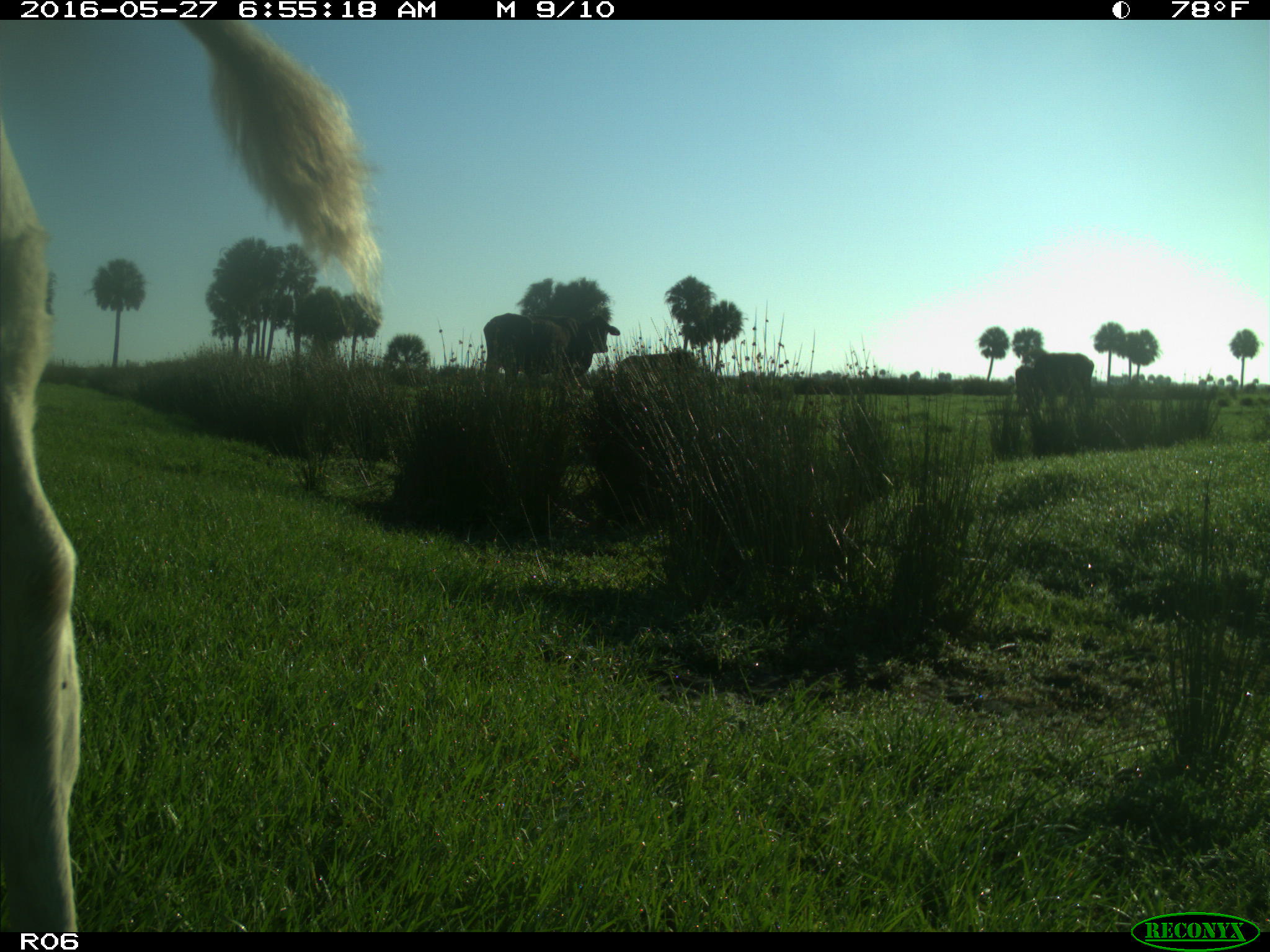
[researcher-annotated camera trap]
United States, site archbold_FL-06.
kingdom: Animalia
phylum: Chordata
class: Mammalia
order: Artiodactyla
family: Bovidae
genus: Bos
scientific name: Bos taurus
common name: domestic cow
Bos taurus (domestic cow).